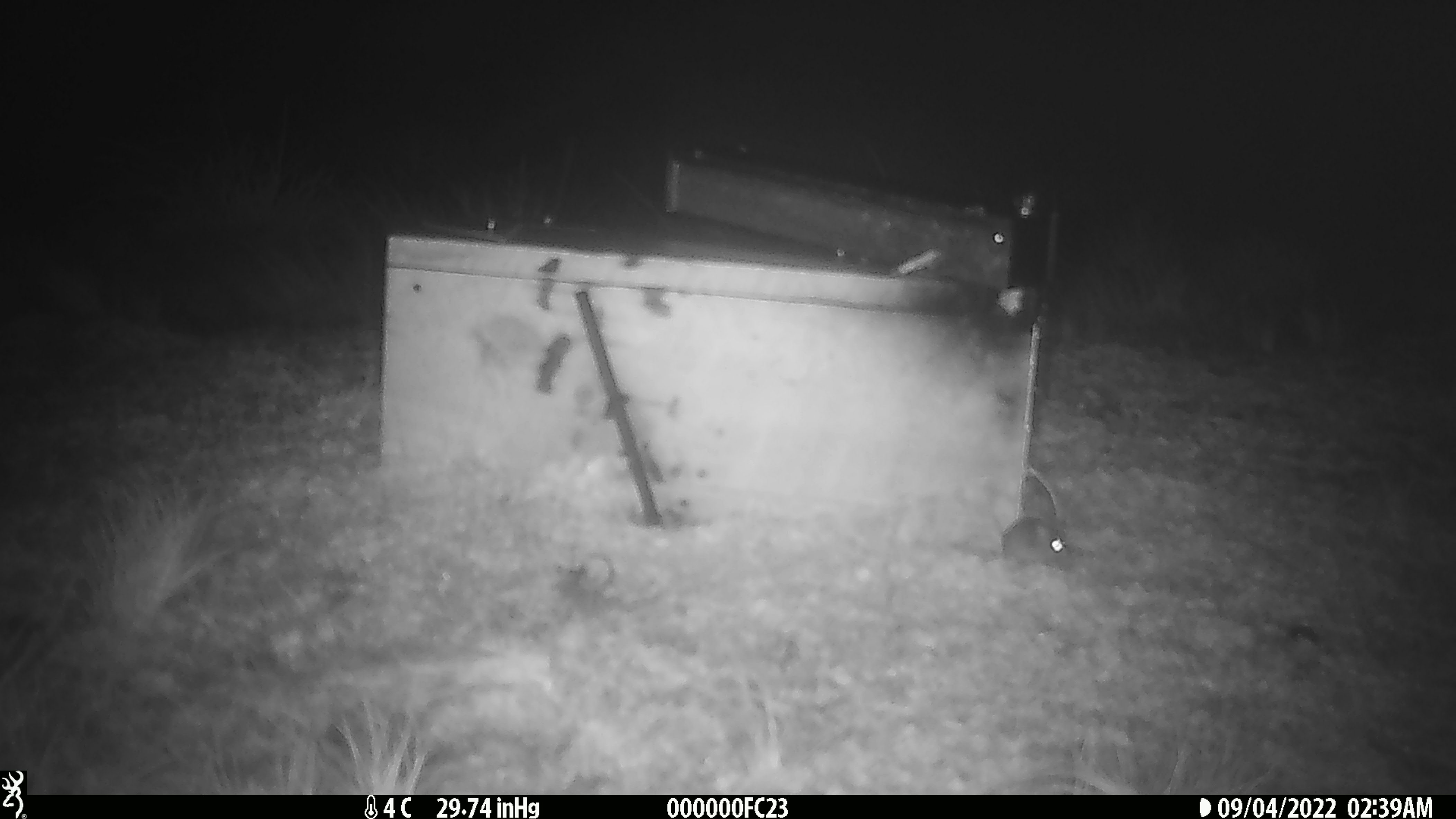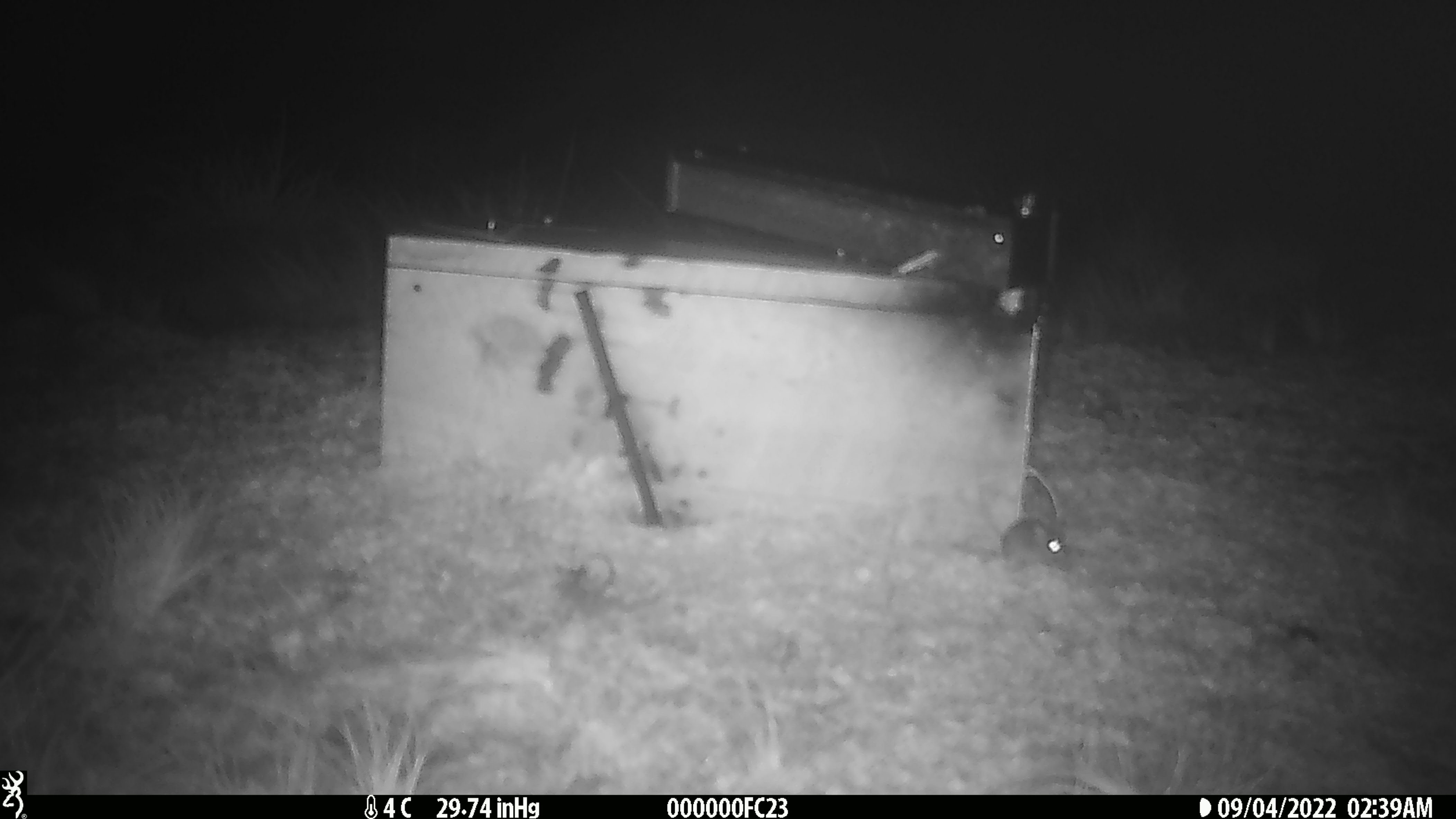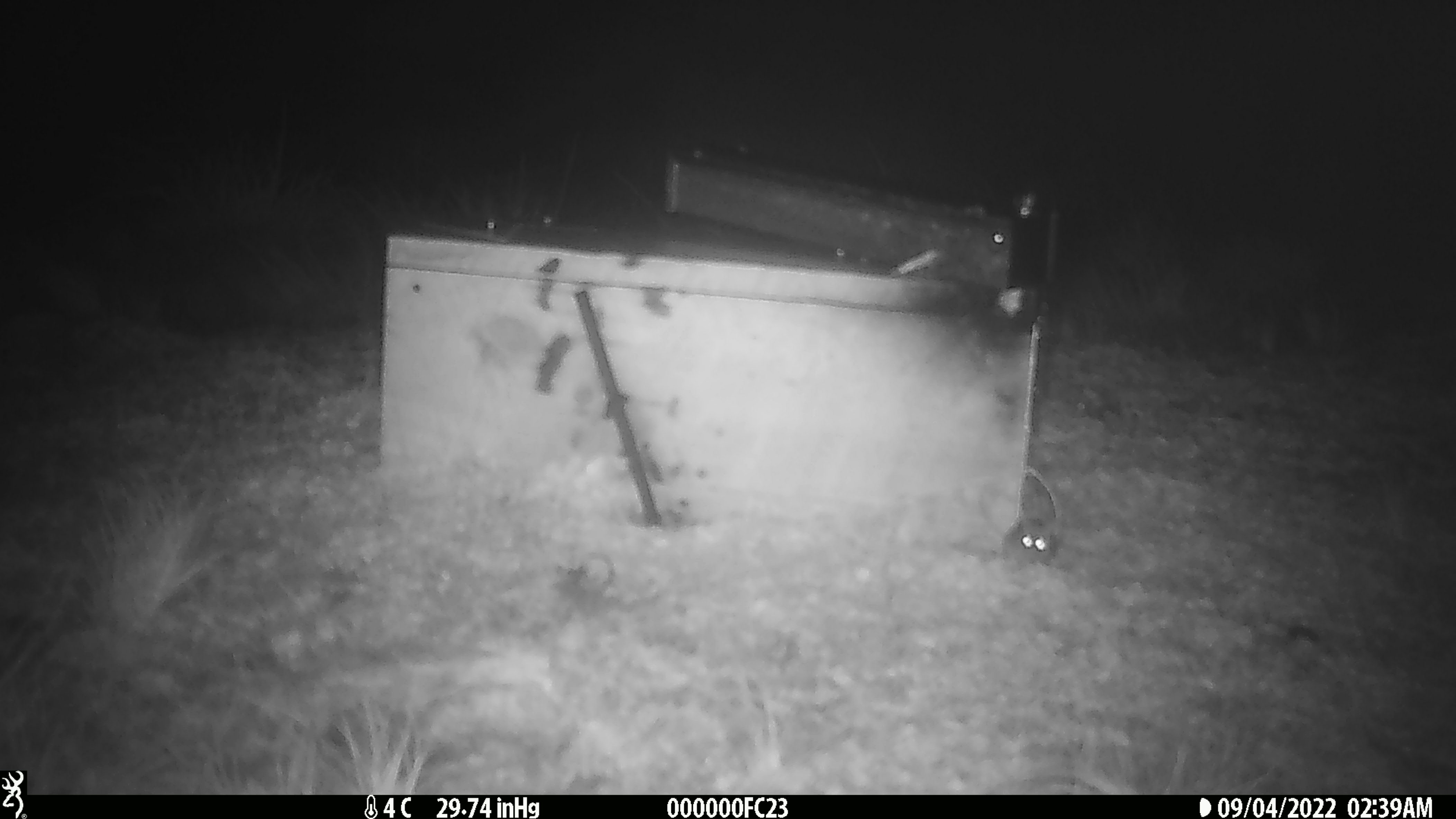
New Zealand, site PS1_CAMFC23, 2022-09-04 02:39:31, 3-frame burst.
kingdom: Animalia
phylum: Chordata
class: Mammalia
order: Rodentia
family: Muridae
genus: Mus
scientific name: Mus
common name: mouse